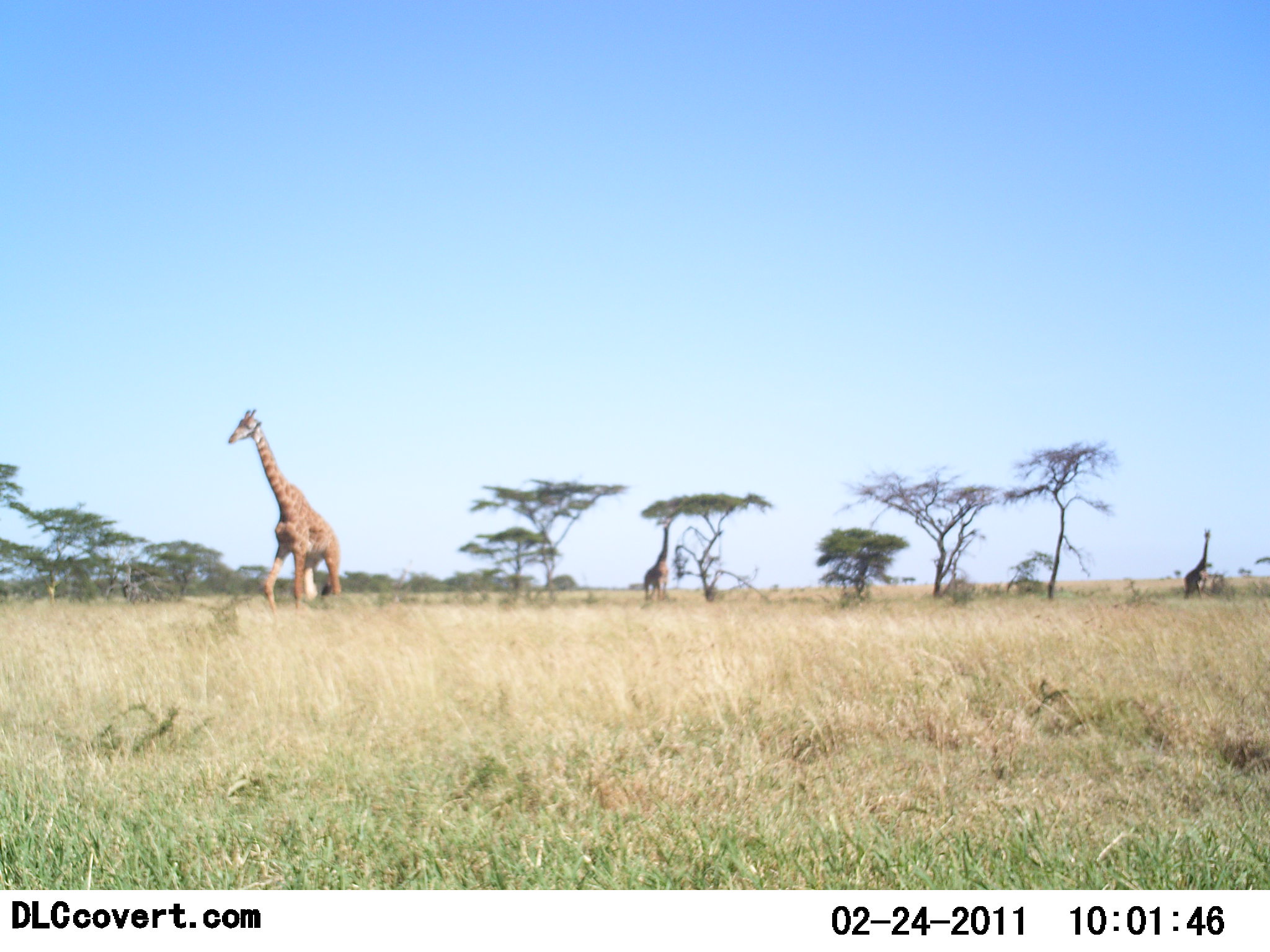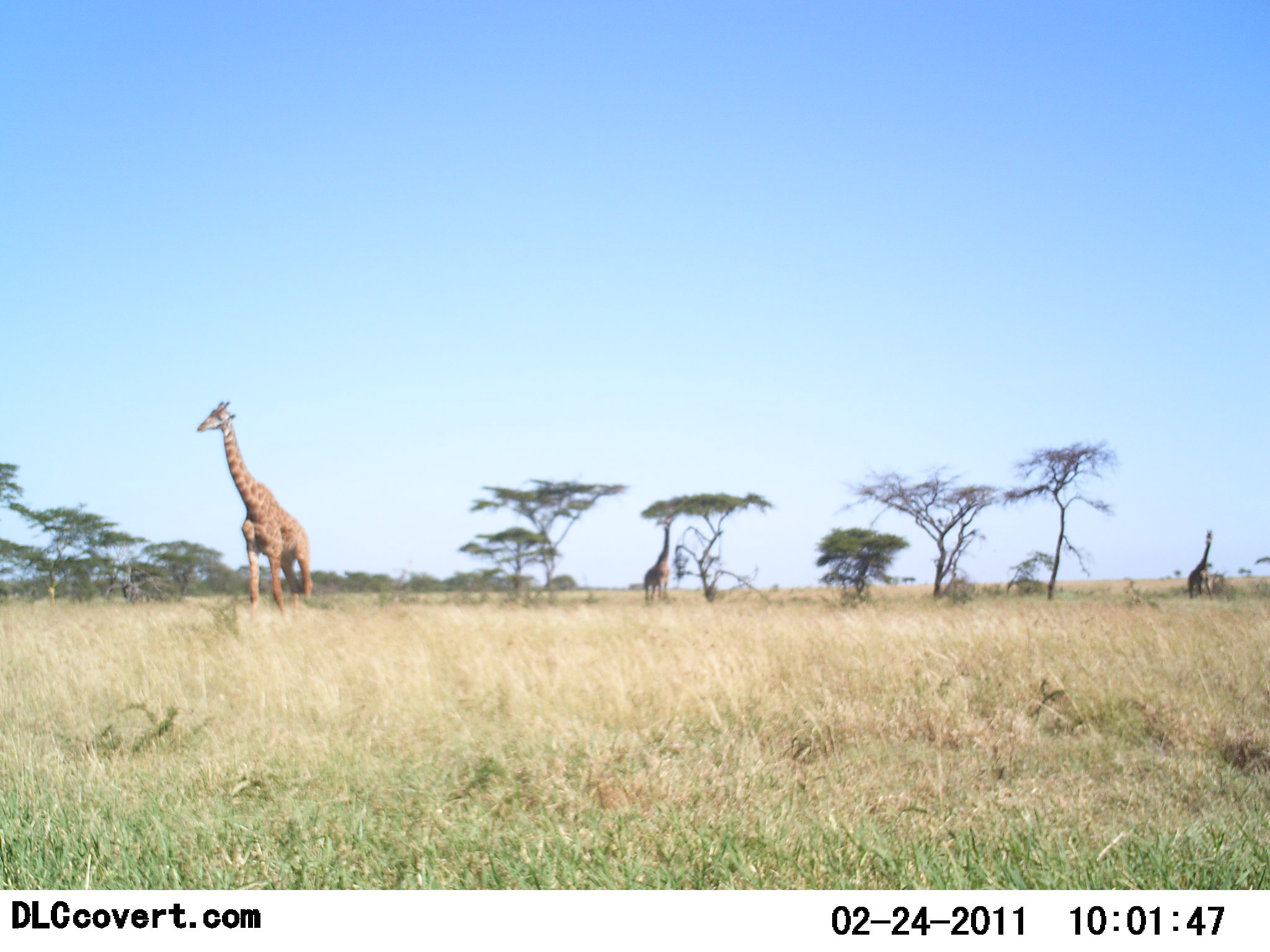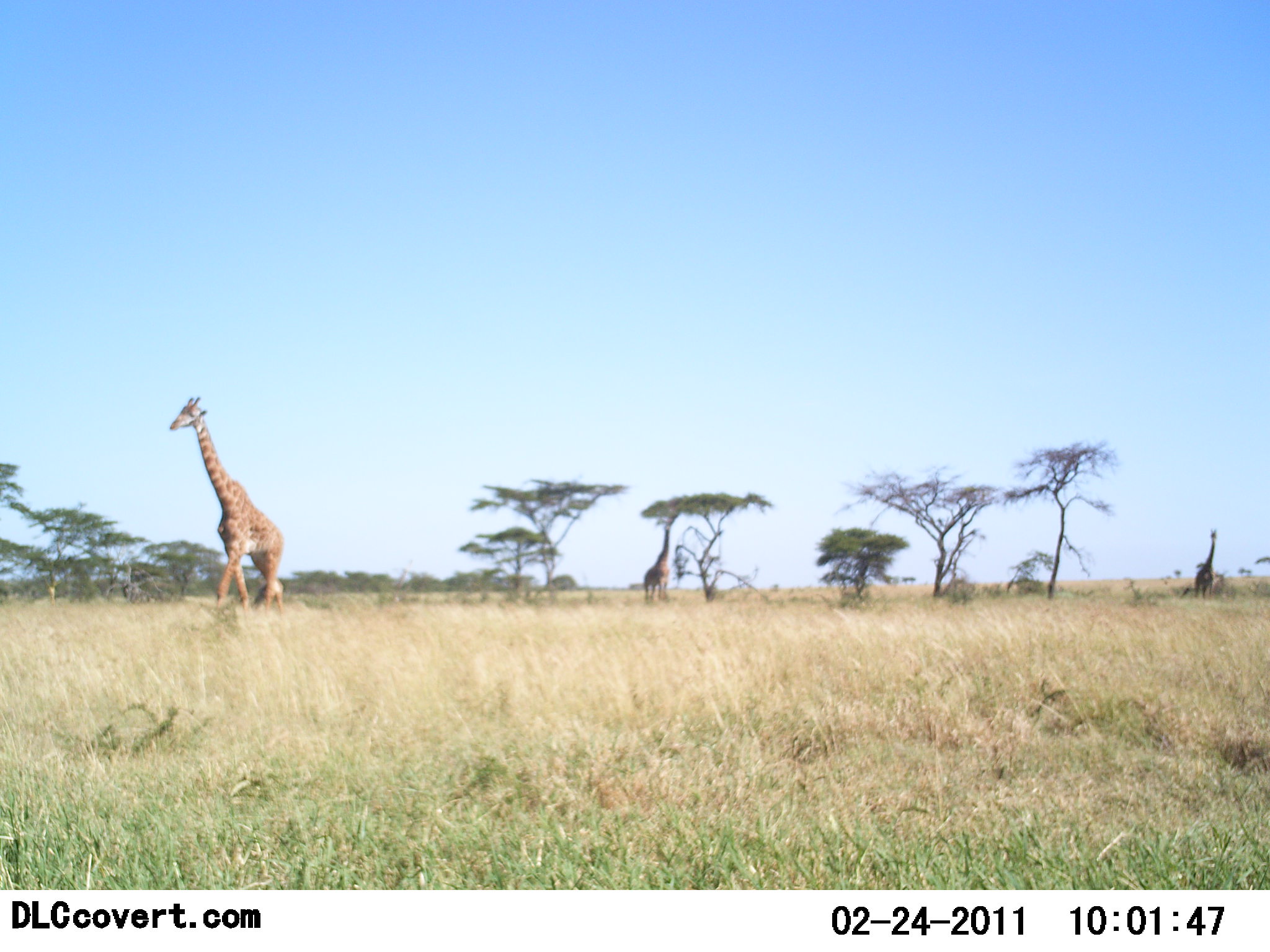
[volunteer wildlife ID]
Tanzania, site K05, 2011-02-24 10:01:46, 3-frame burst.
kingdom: Animalia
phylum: Chordata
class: Mammalia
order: Artiodactyla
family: Giraffidae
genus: Giraffa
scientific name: Giraffa camelopardalis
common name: giraffe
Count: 3.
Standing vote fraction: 80%.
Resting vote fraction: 0%.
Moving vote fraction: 80%.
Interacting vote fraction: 0%.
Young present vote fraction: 0%.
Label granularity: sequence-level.